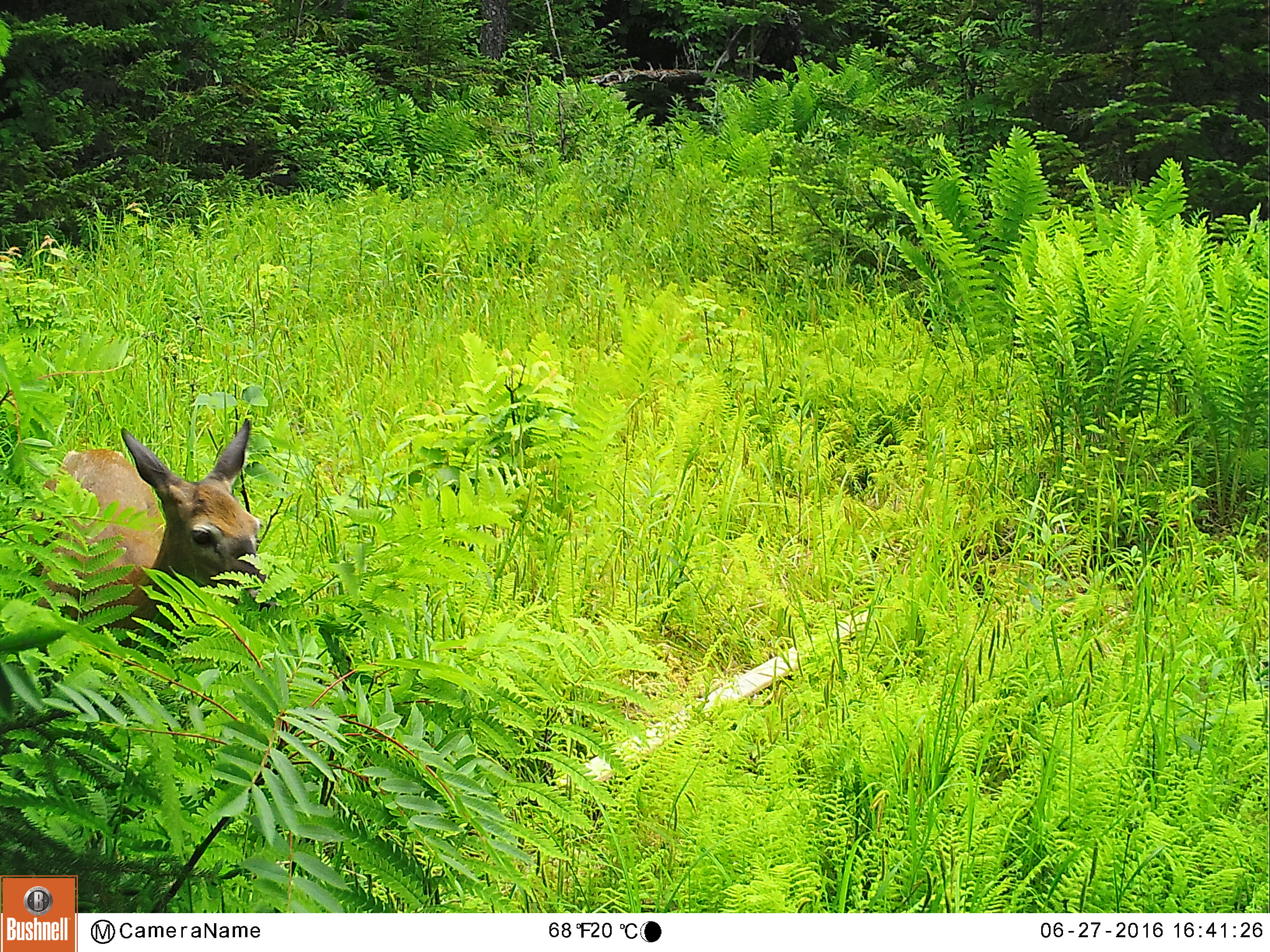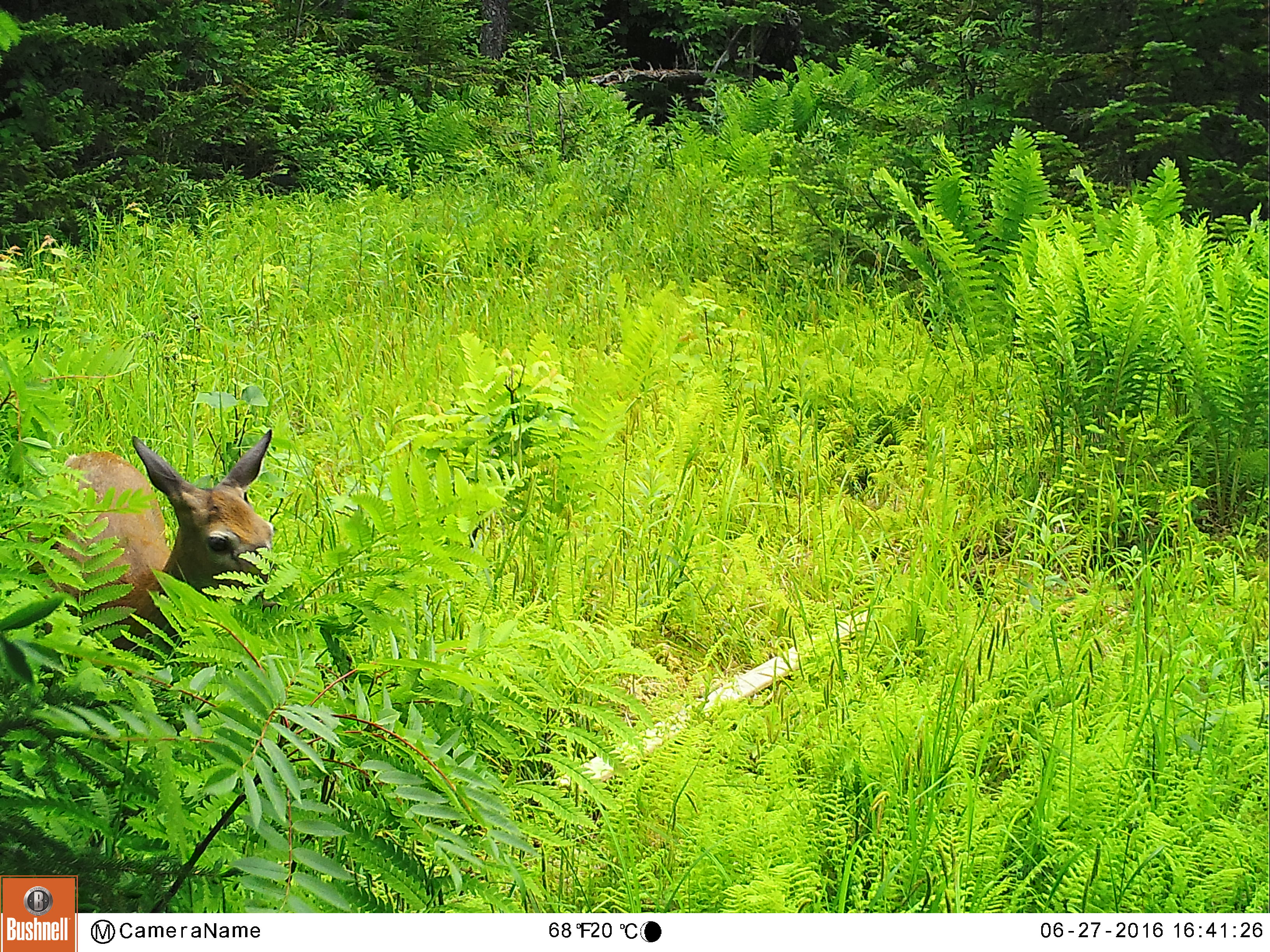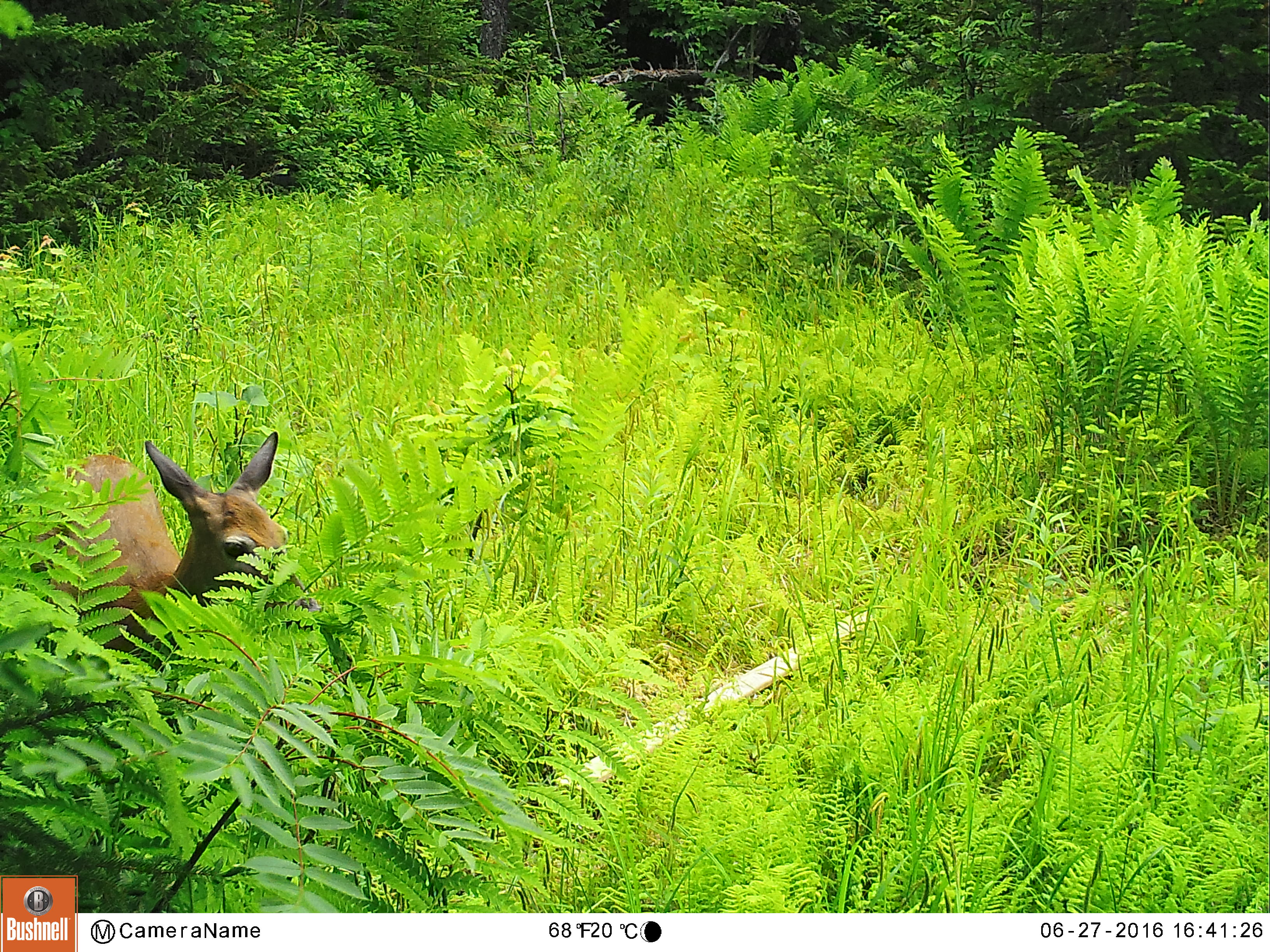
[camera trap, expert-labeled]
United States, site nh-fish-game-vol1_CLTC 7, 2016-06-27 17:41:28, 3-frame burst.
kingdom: Animalia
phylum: Chordata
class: Mammalia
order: Artiodactyla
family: Cervidae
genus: Odocoileus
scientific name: Odocoileus virginianus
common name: white-tailed deer